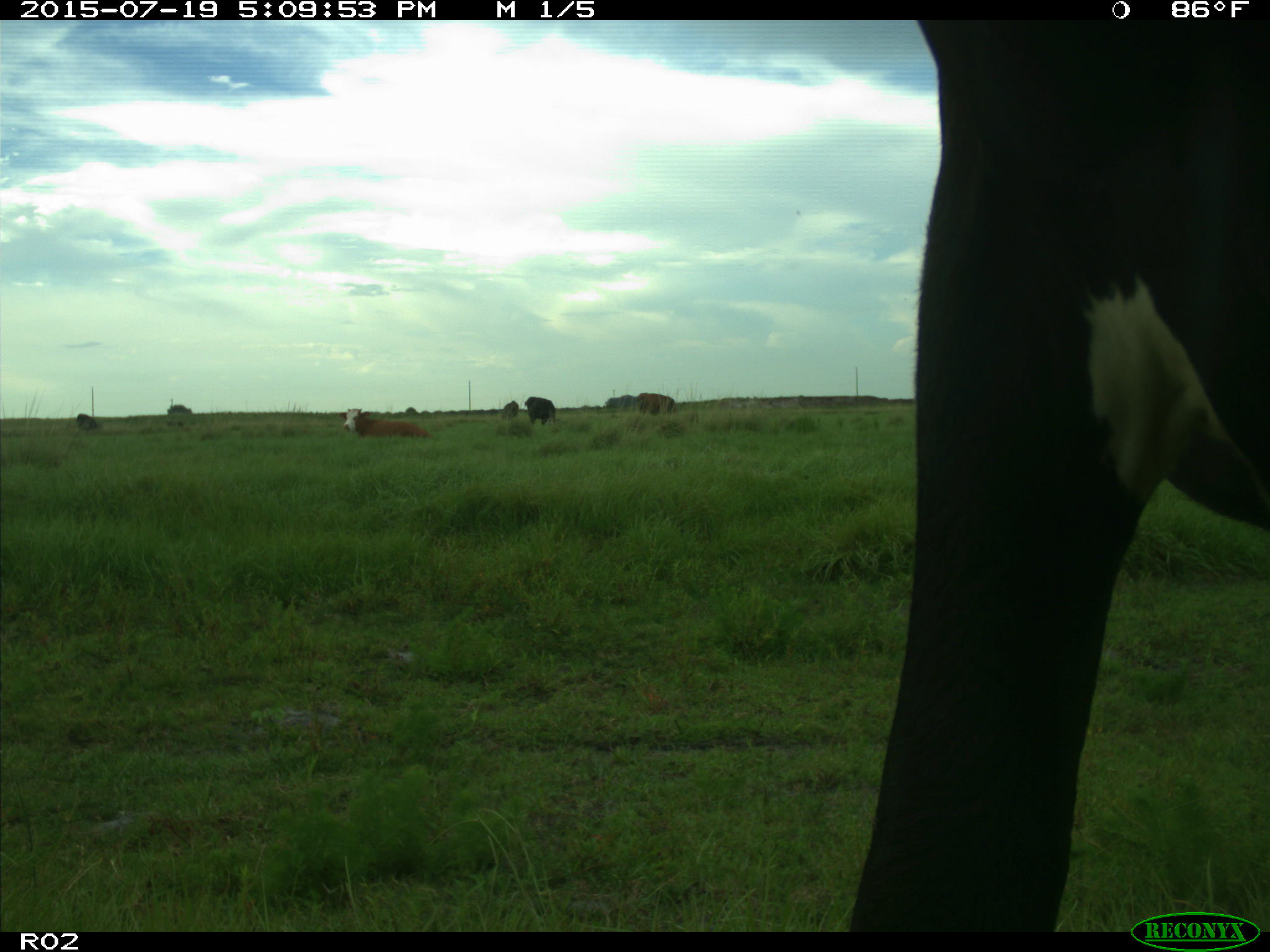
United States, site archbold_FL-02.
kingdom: Animalia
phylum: Chordata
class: Mammalia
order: Artiodactyla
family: Bovidae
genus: Bos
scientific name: Bos taurus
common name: domestic cow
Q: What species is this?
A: Bos taurus (domestic cow).